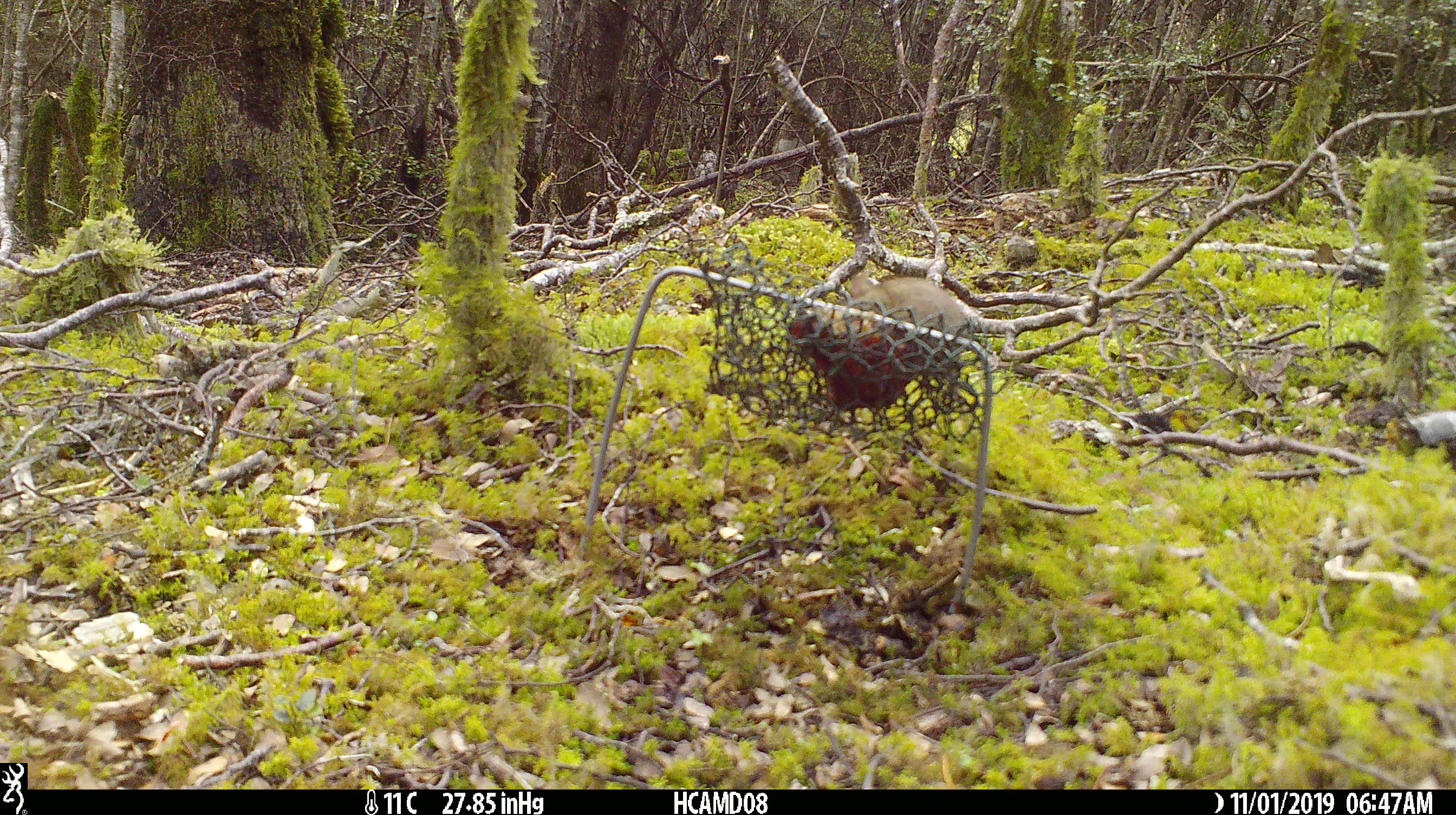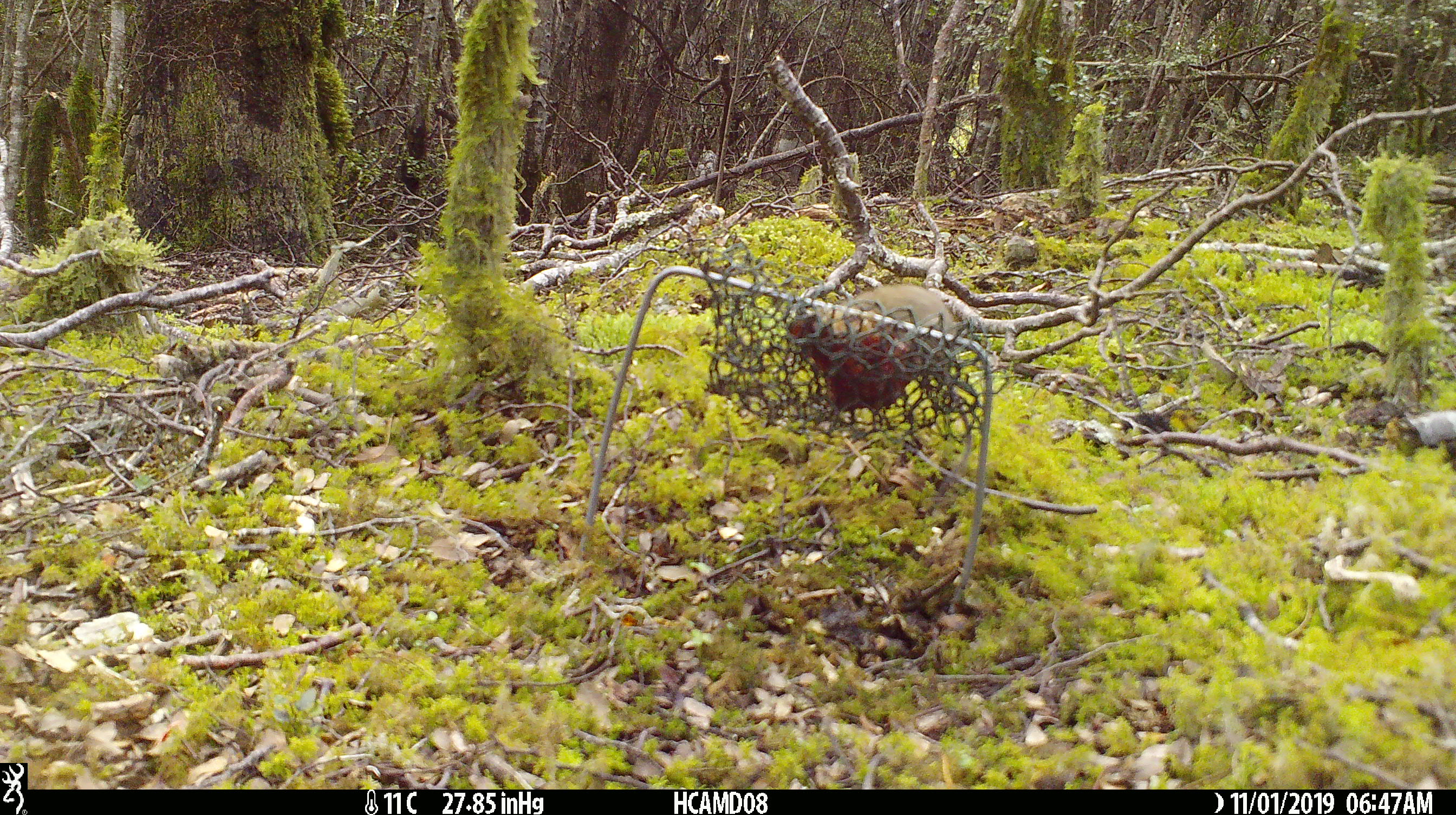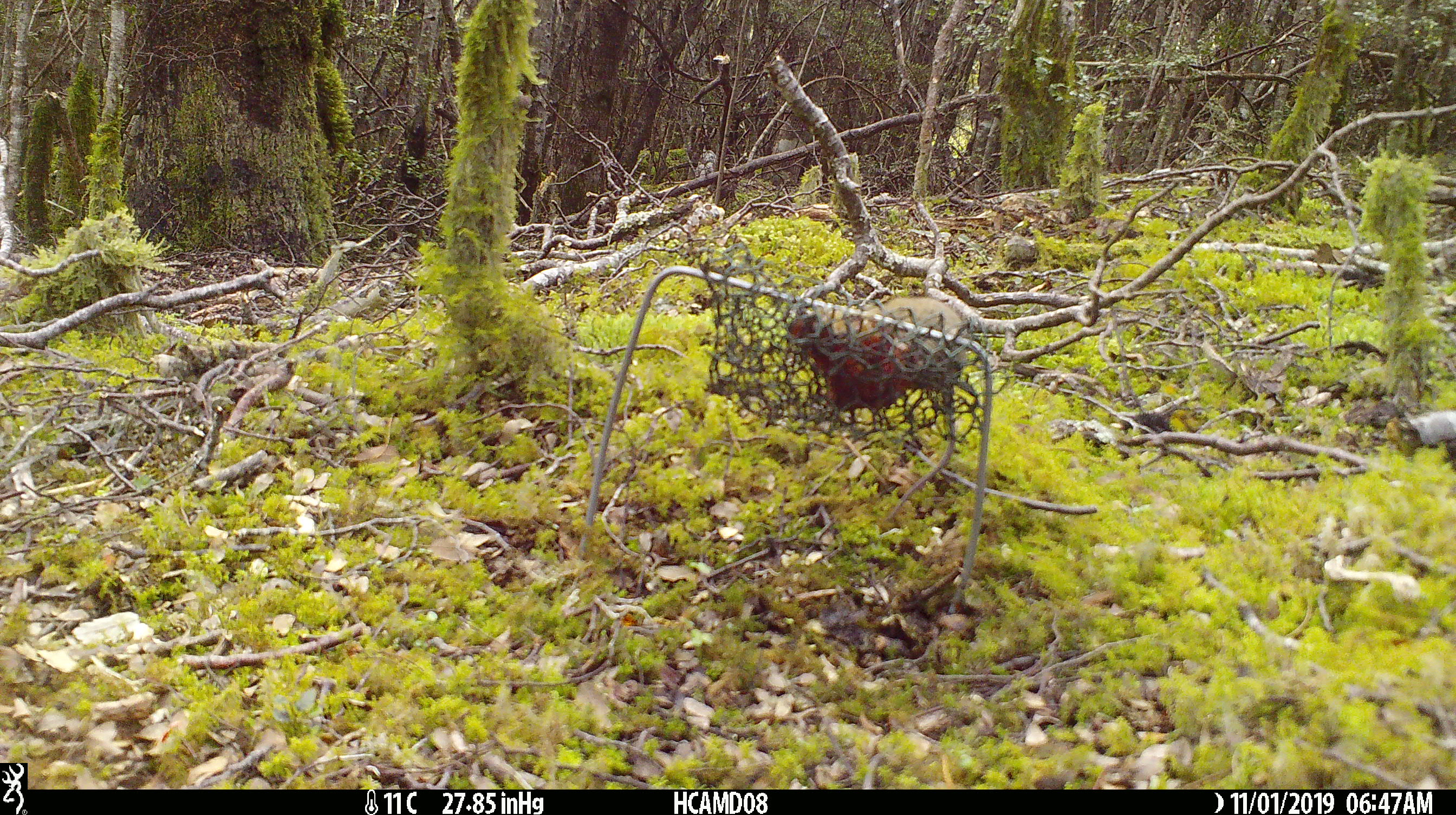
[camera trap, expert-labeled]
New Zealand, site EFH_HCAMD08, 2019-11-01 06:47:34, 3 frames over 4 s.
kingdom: Animalia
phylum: Chordata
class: Mammalia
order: Rodentia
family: Muridae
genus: Mus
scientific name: Mus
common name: mouse